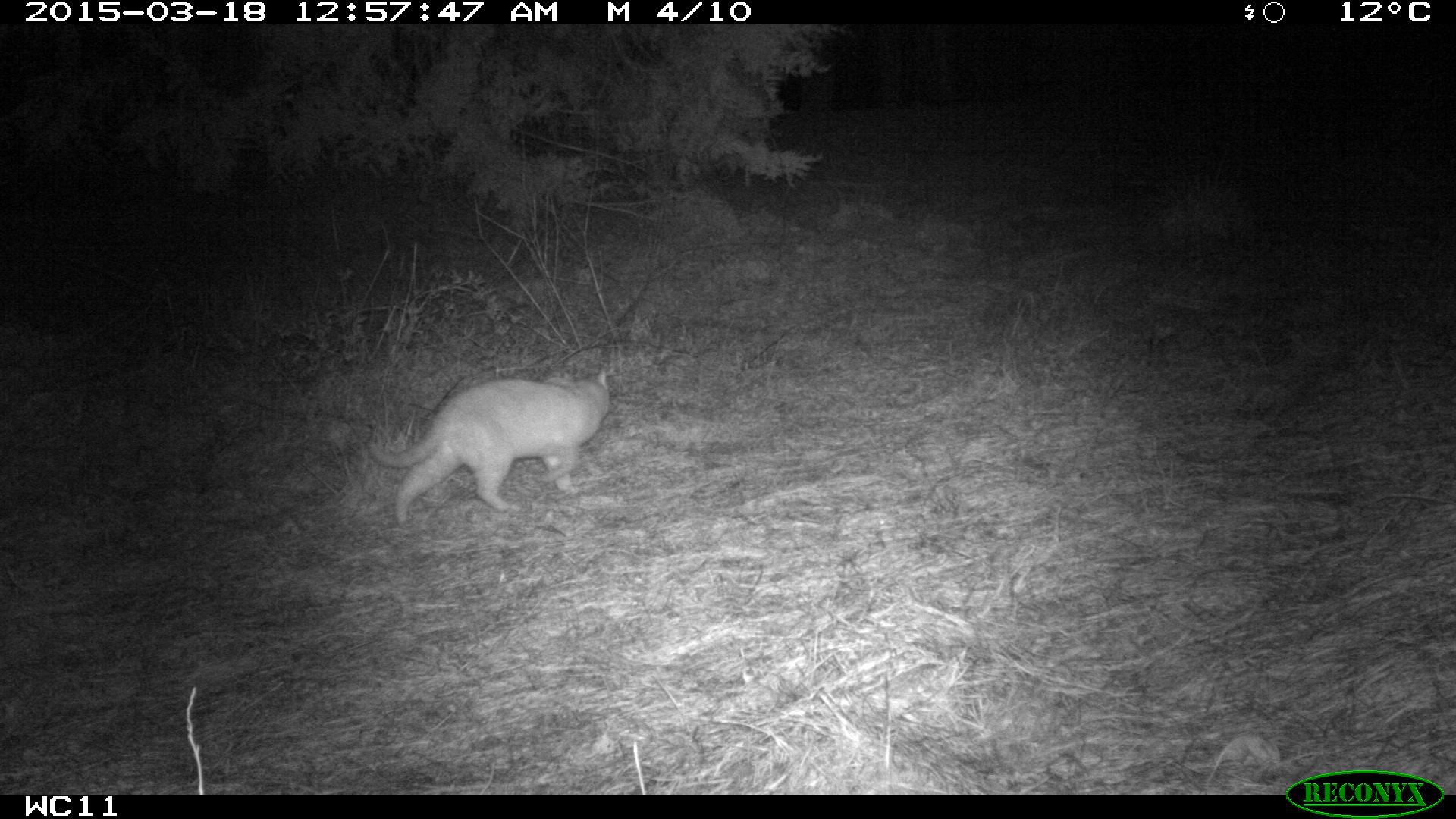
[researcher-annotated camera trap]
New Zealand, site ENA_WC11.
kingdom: Animalia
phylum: Chordata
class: Mammalia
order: Carnivora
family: Felidae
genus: Felis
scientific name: Felis catus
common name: domestic cat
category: cat